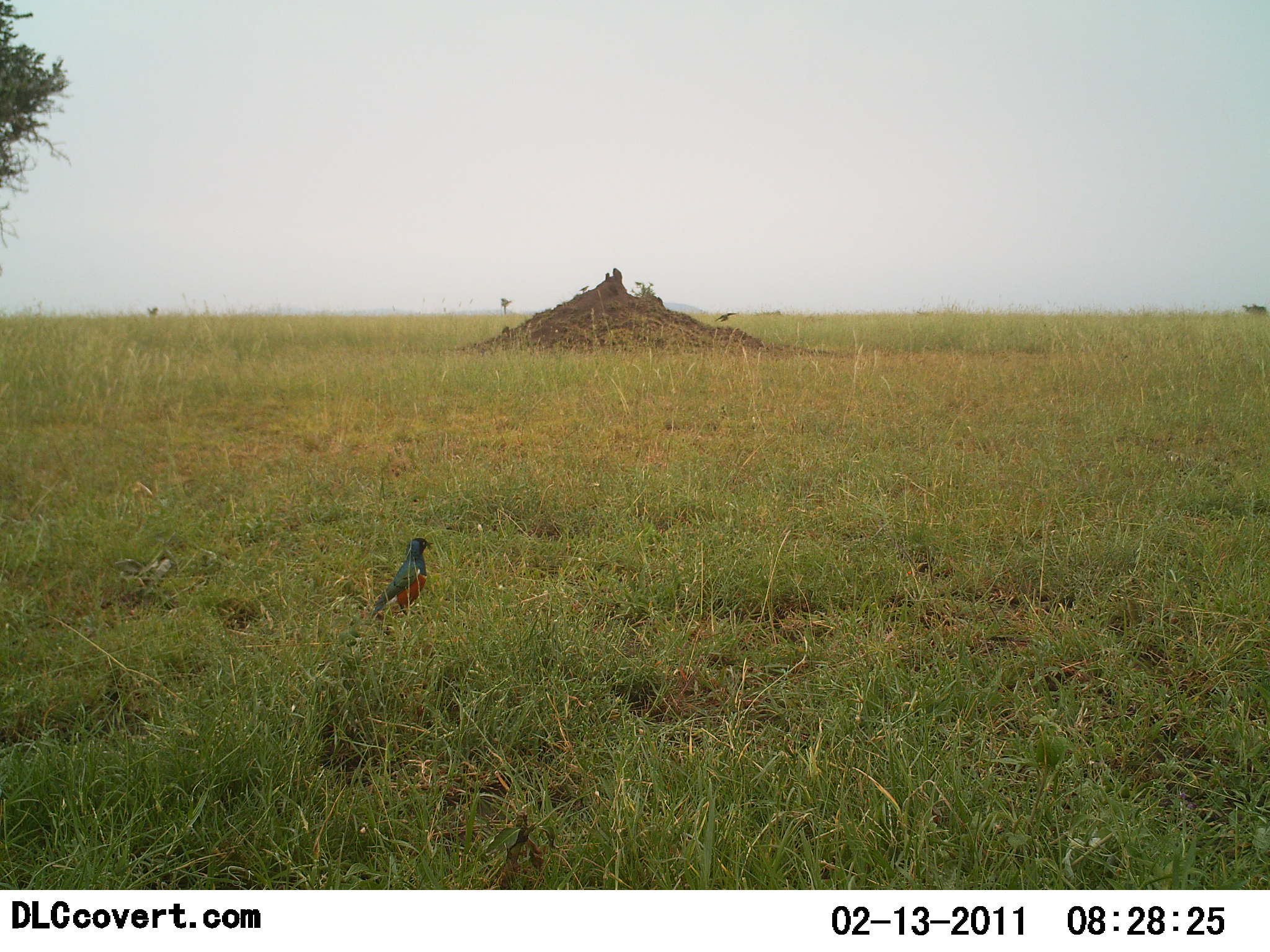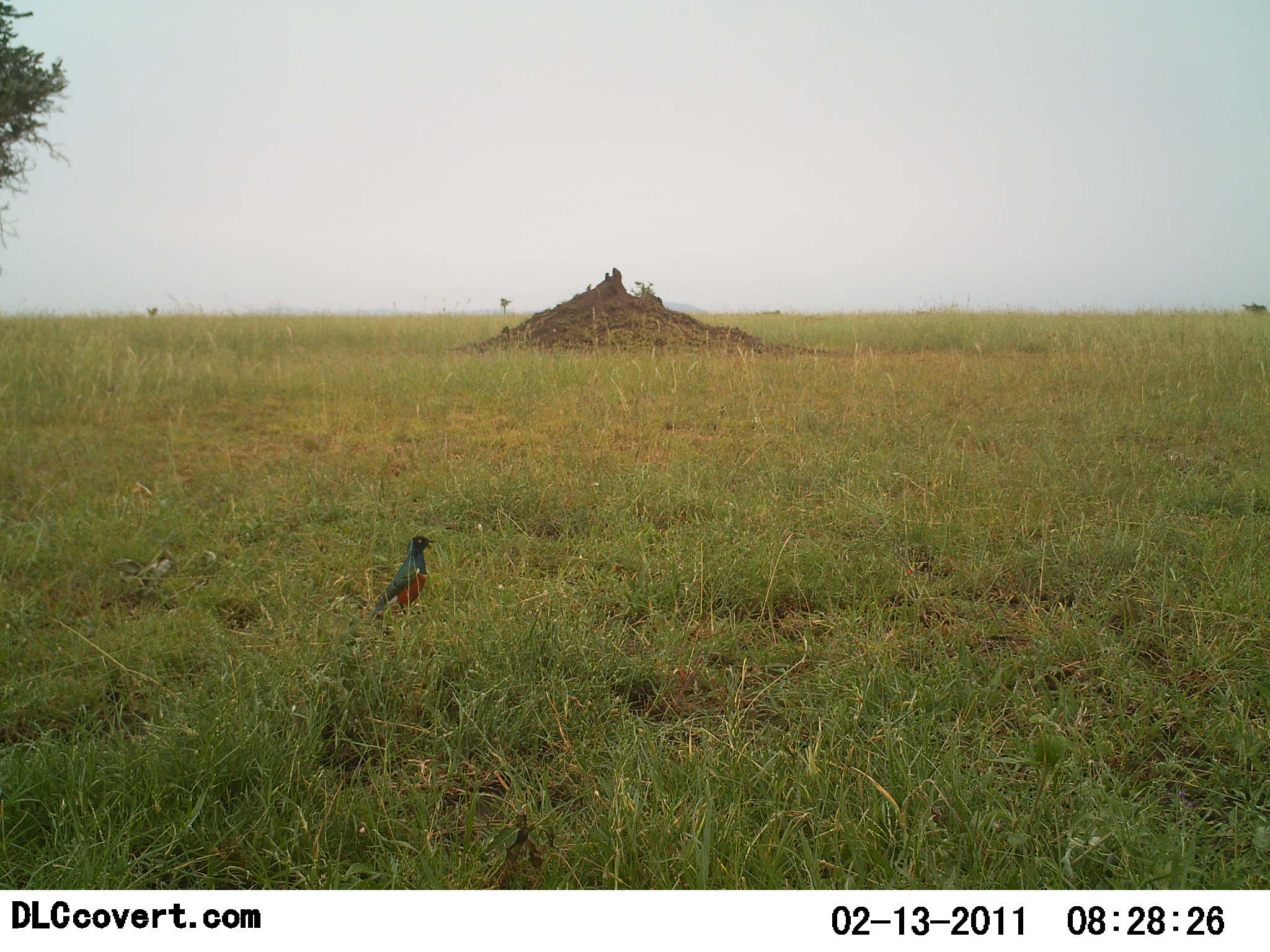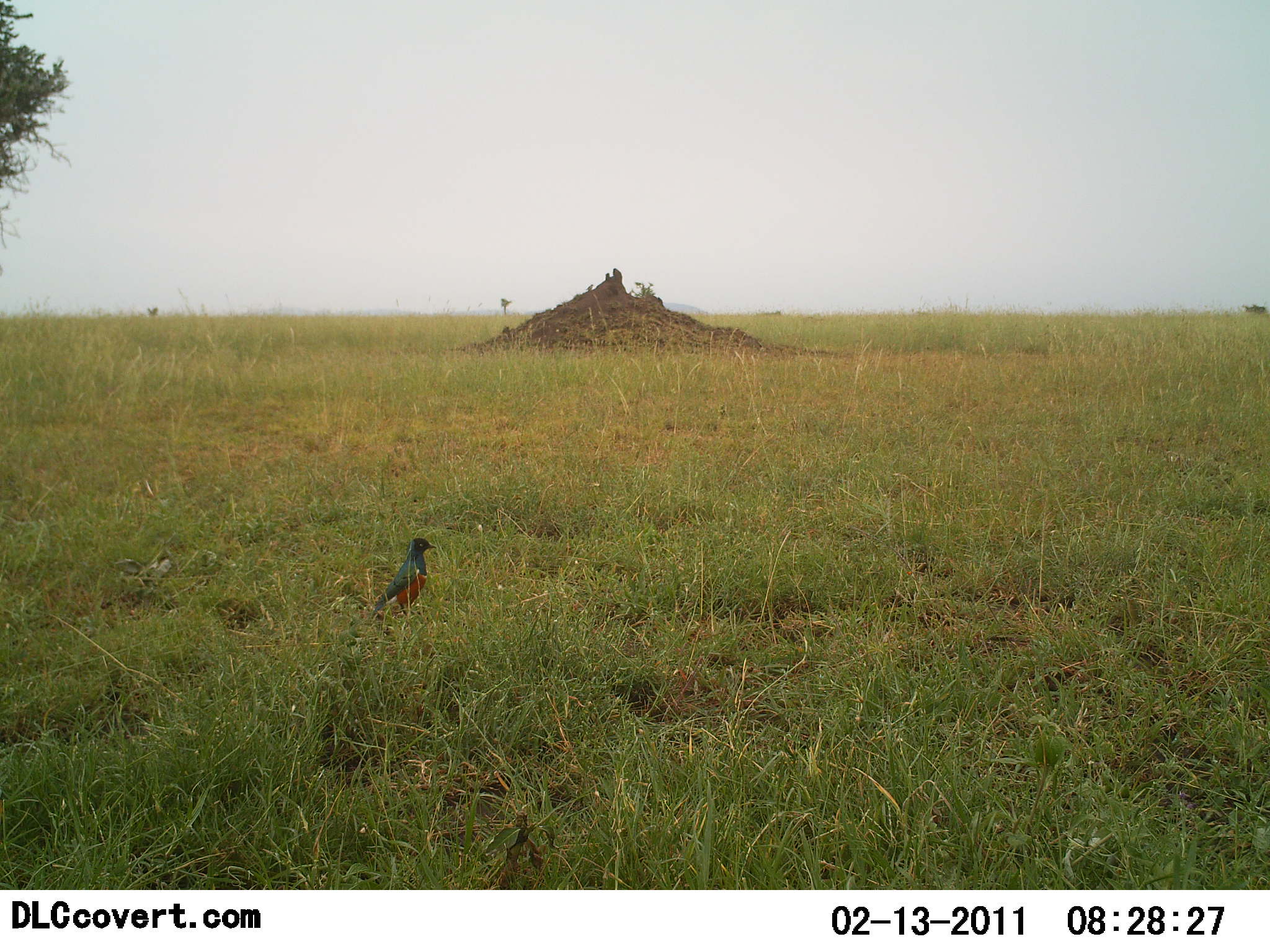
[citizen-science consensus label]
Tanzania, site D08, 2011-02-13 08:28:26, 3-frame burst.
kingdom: Animalia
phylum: Chordata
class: Aves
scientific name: Aves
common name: bird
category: otherbird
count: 1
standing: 100%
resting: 0%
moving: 9%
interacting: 9%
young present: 0%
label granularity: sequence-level